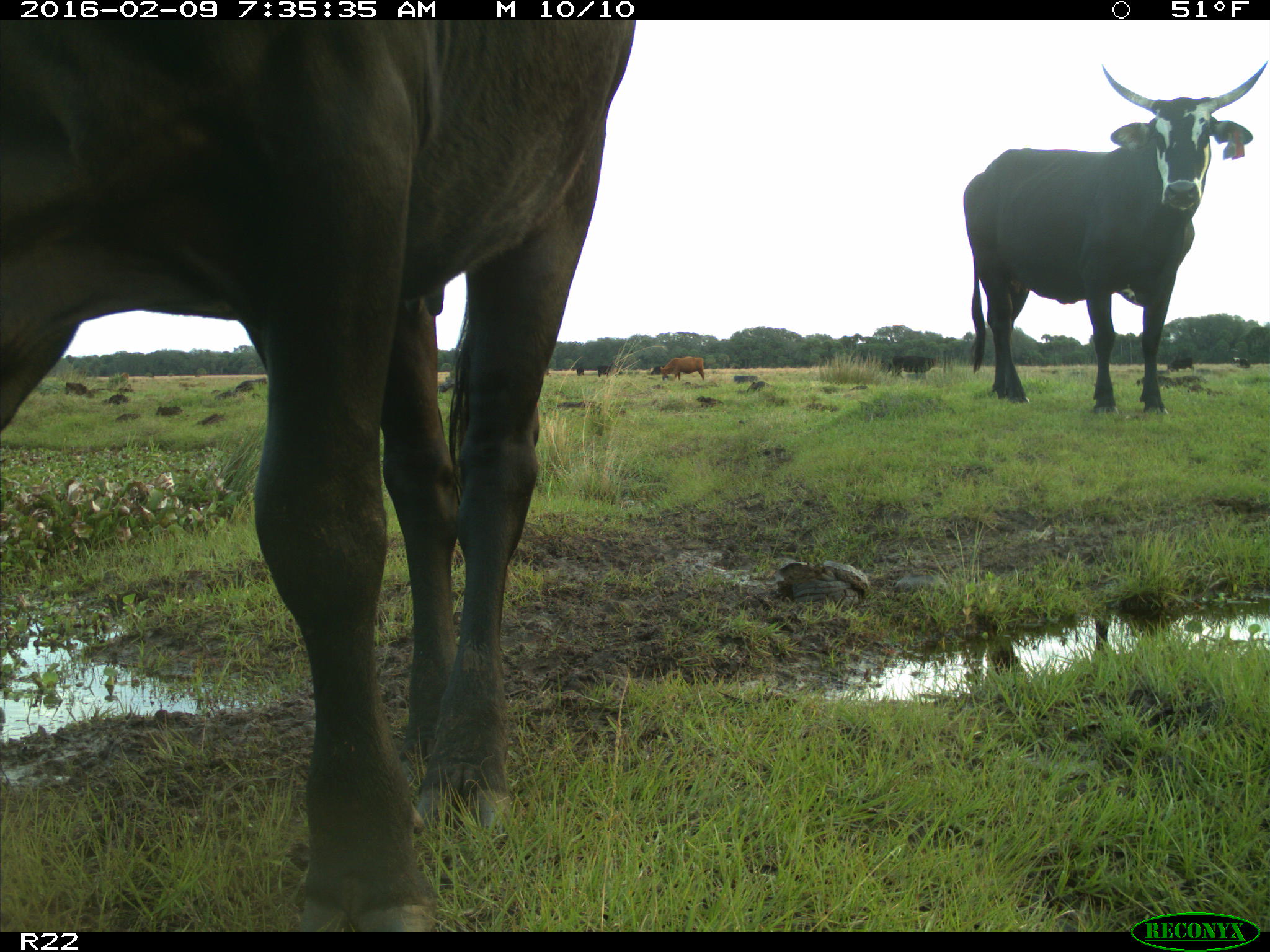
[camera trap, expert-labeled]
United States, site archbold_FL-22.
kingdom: Animalia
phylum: Chordata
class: Mammalia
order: Artiodactyla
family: Bovidae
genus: Bos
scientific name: Bos taurus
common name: domestic cow